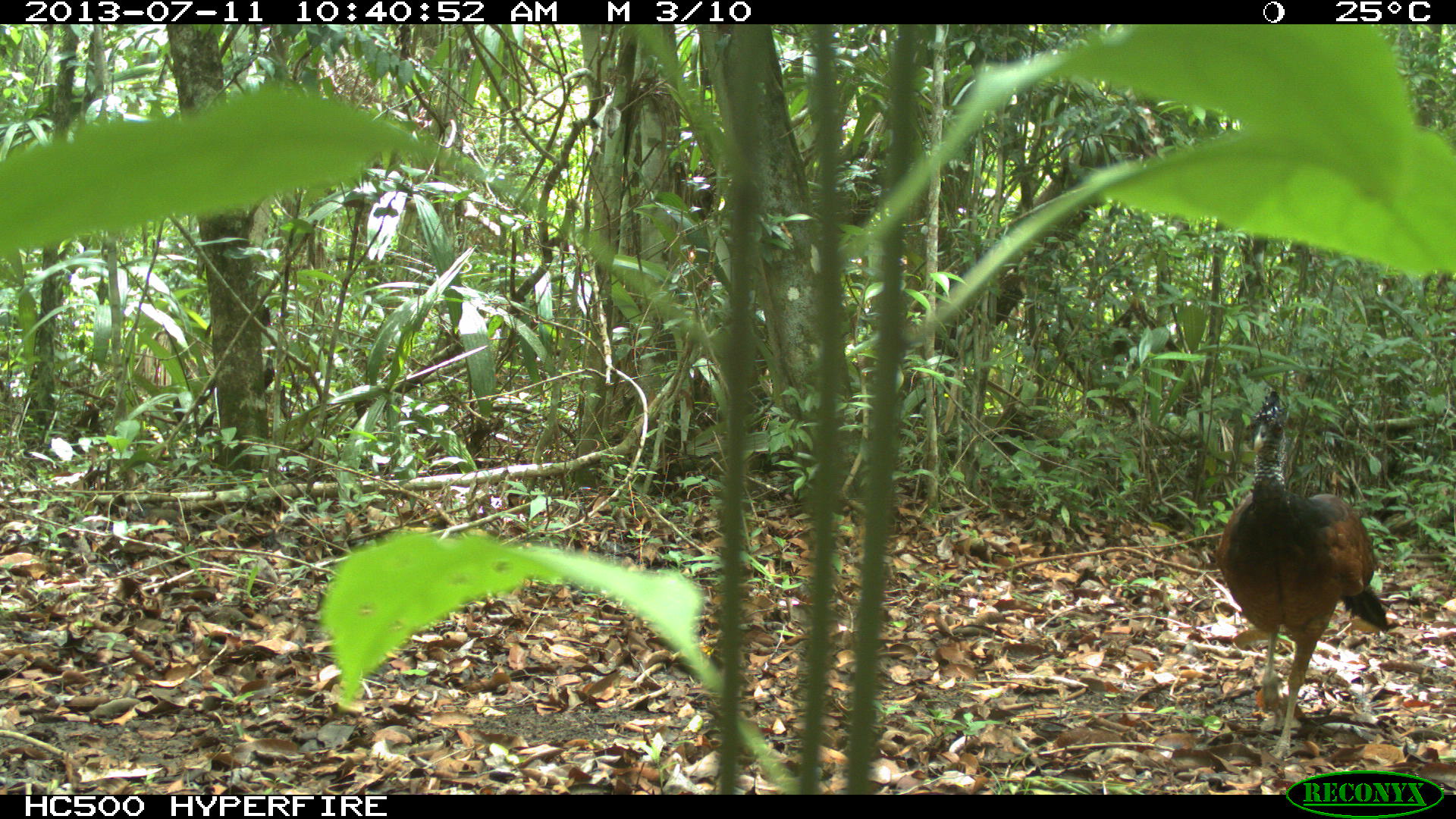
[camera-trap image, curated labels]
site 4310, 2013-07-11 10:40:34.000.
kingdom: Animalia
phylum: Chordata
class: Aves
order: Galliformes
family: Cracidae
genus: Crax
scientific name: Crax rubra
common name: great curassow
Crax rubra (great curassow), count 3.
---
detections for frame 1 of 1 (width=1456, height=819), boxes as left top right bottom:
crax rubra: 1216 390 1390 759